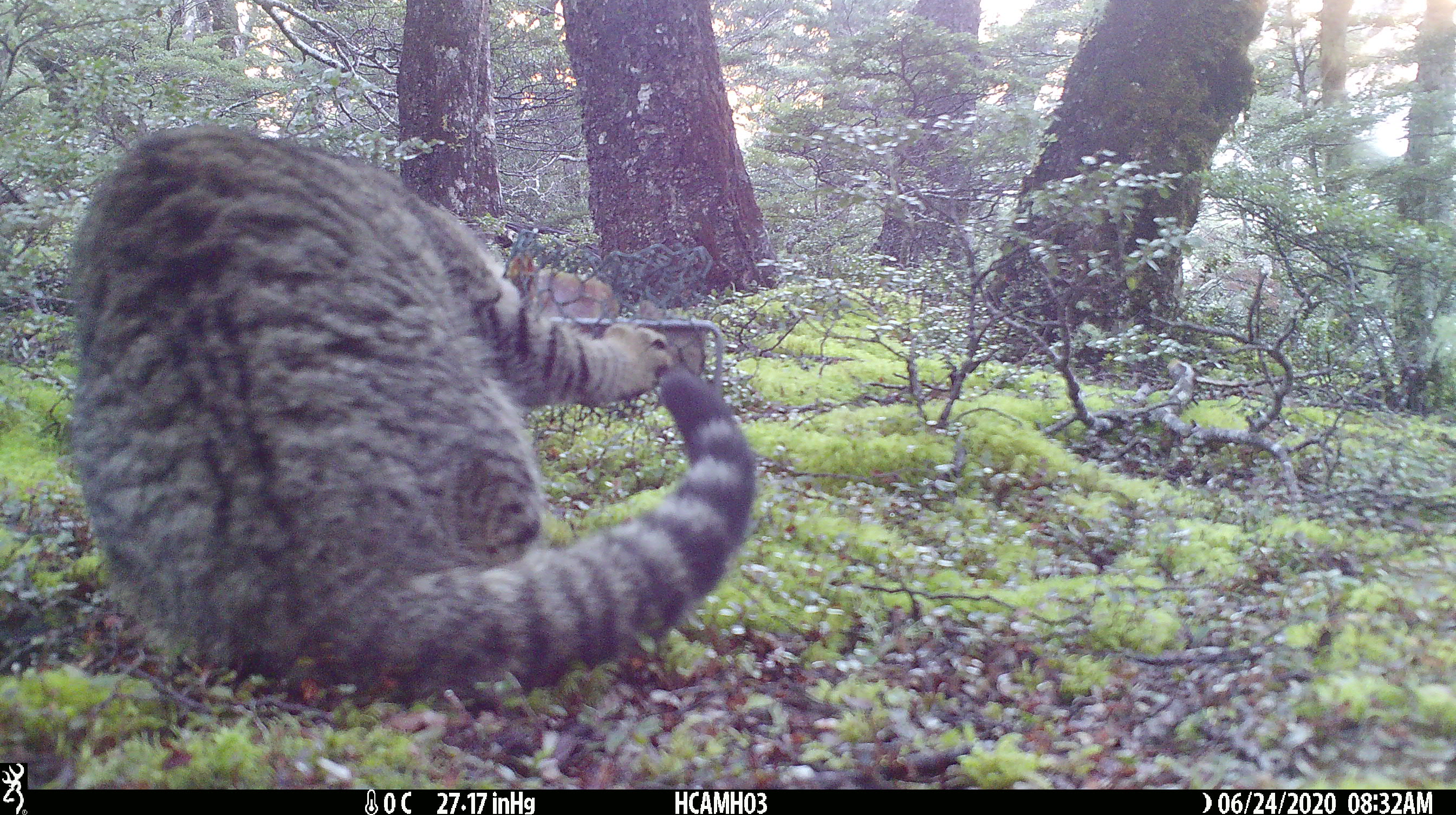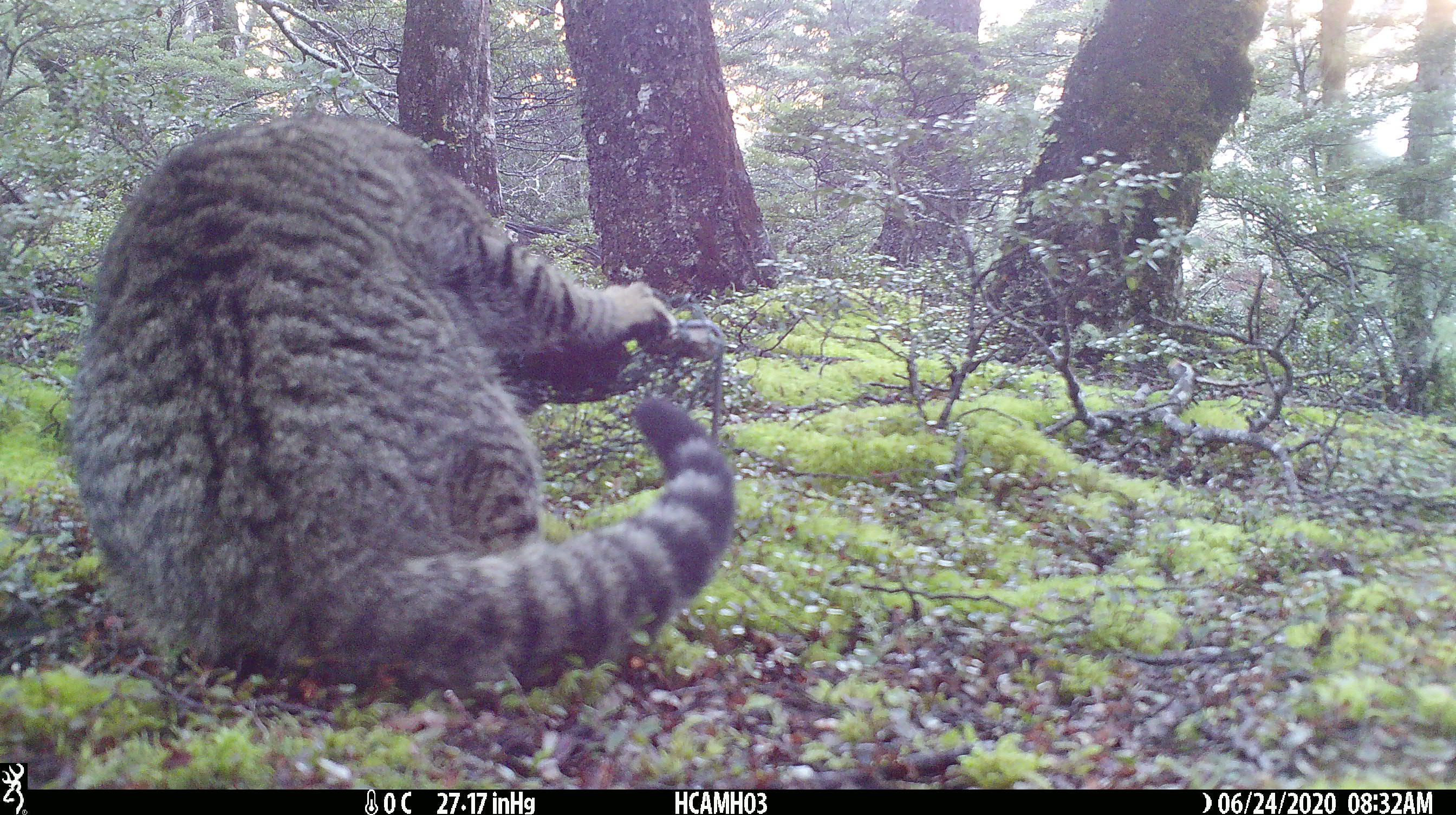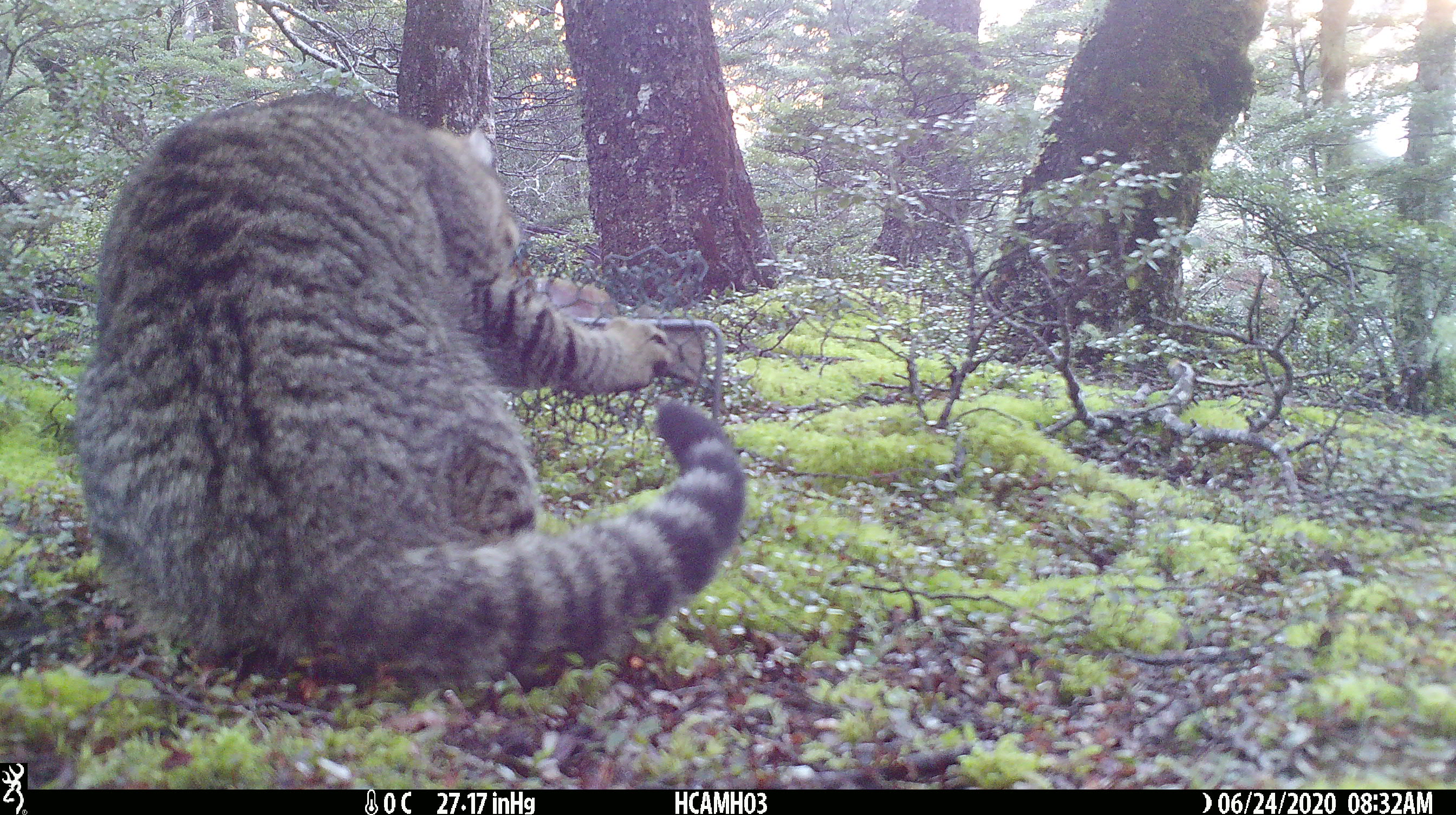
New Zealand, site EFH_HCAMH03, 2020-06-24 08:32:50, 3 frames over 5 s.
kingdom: Animalia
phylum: Chordata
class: Mammalia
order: Carnivora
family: Felidae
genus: Felis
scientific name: Felis catus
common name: domestic cat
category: cat